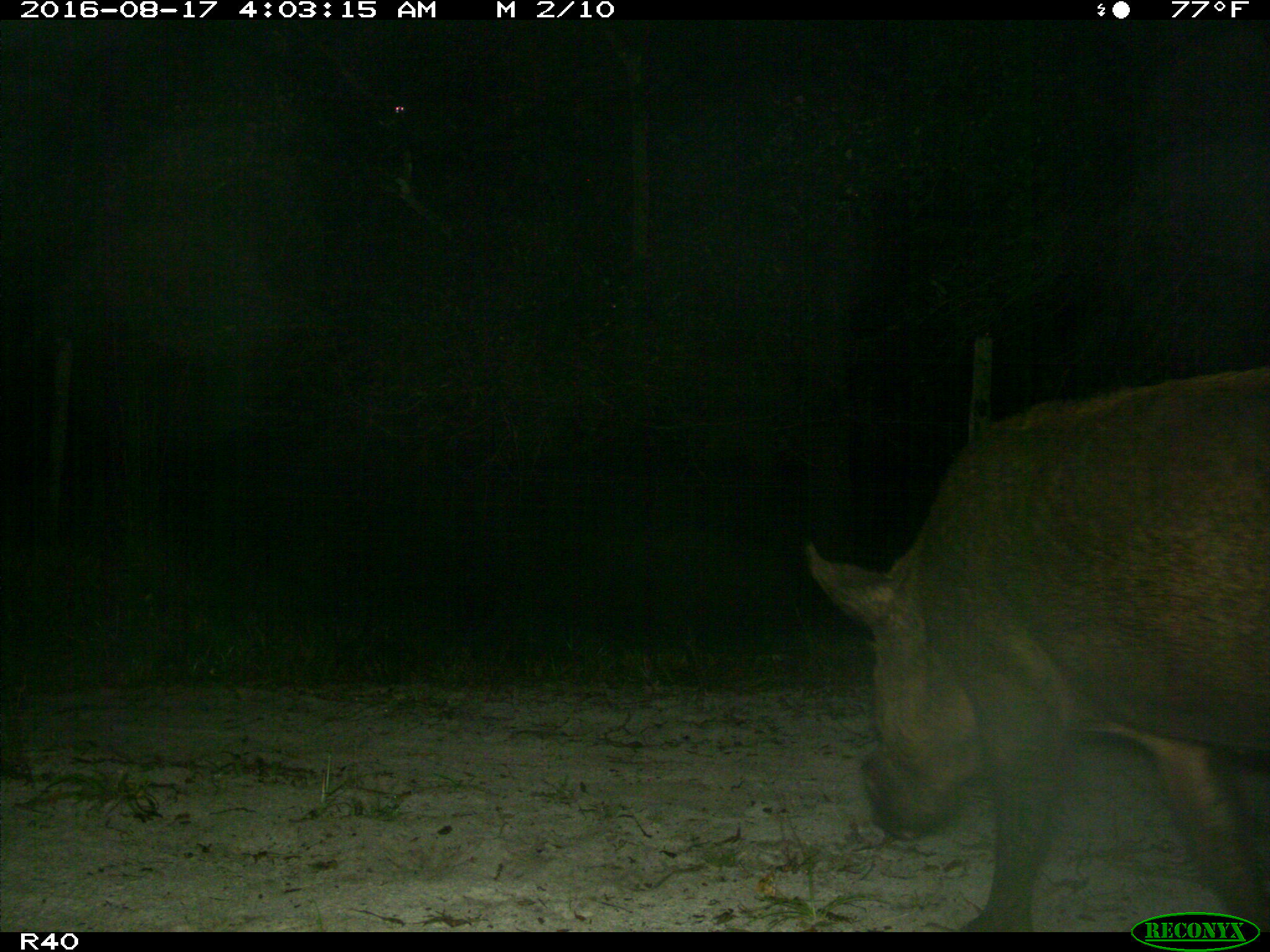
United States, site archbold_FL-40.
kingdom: Animalia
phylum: Chordata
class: Mammalia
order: Artiodactyla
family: Suidae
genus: Sus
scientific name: Sus scrofa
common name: wild boar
Sus scrofa (wild boar).